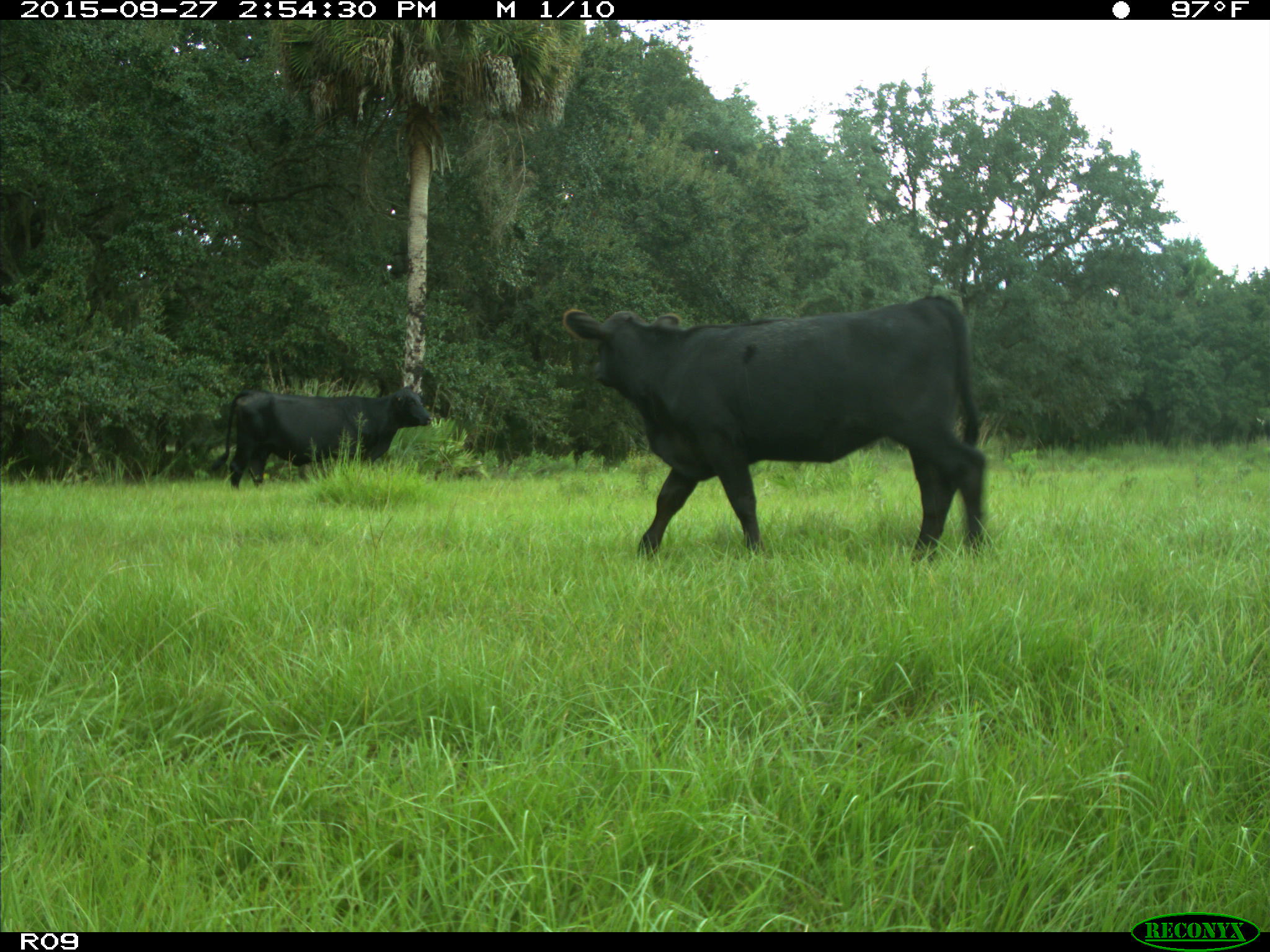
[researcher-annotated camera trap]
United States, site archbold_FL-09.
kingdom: Animalia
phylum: Chordata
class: Mammalia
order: Artiodactyla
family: Bovidae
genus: Bos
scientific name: Bos taurus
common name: domestic cow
Bos taurus (domestic cow).